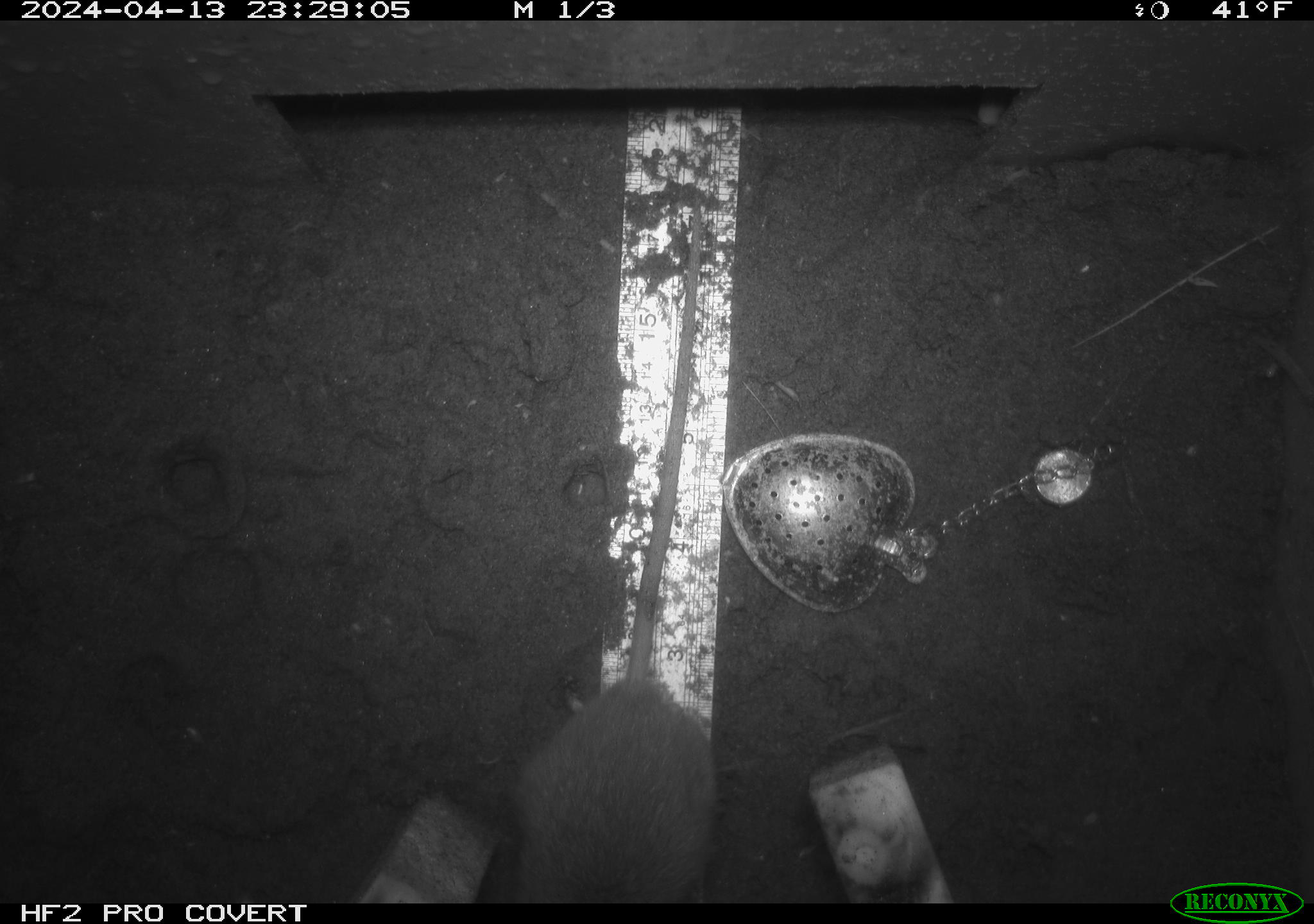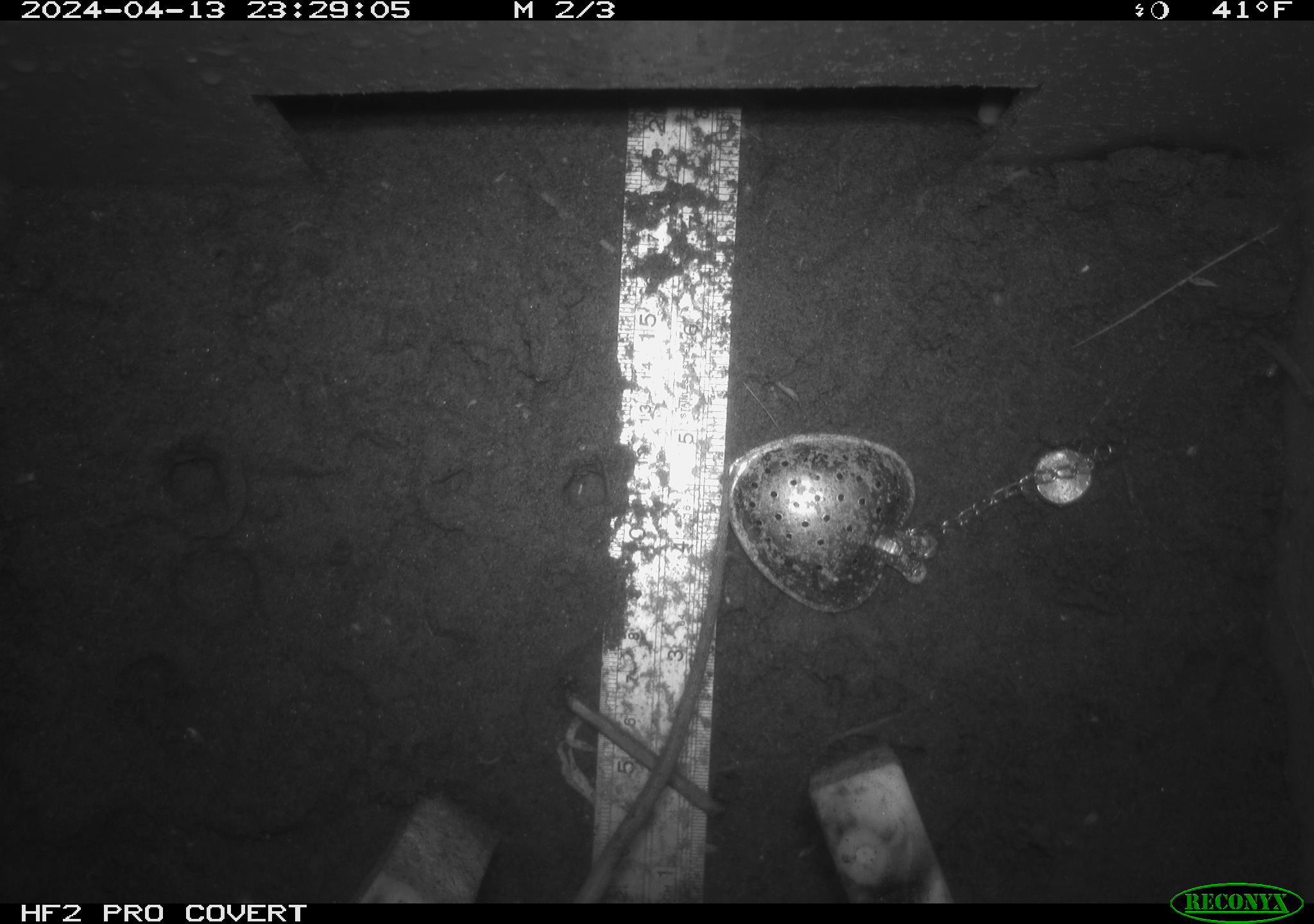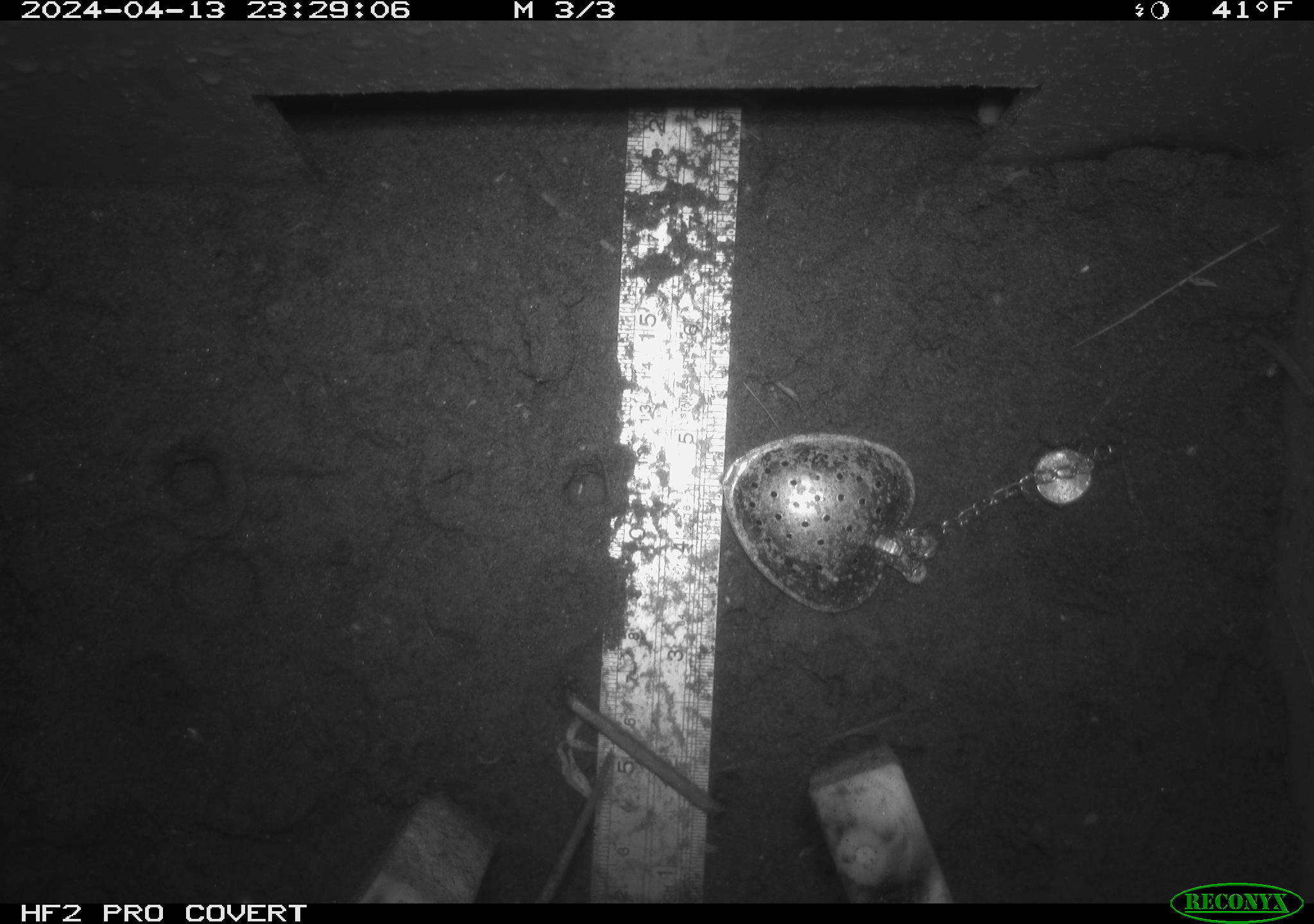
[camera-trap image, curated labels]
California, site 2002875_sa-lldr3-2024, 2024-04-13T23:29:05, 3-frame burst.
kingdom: Animalia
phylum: Chordata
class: Mammalia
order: Rodentia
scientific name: Rodentia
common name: rodent